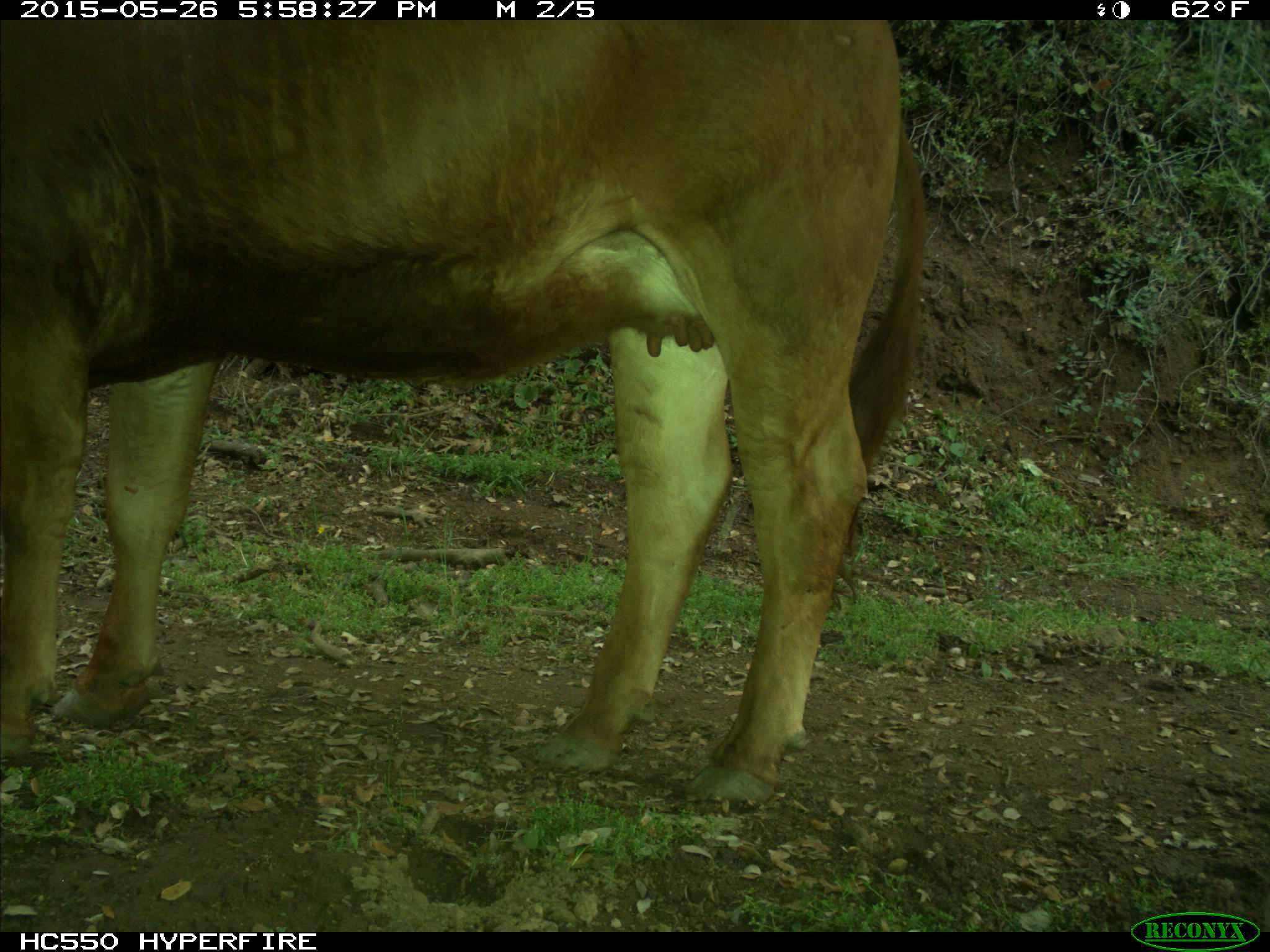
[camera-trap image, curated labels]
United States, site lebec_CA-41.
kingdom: Animalia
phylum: Chordata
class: Mammalia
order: Artiodactyla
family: Bovidae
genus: Bos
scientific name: Bos taurus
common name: domestic cow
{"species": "Bos taurus (domestic cow)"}